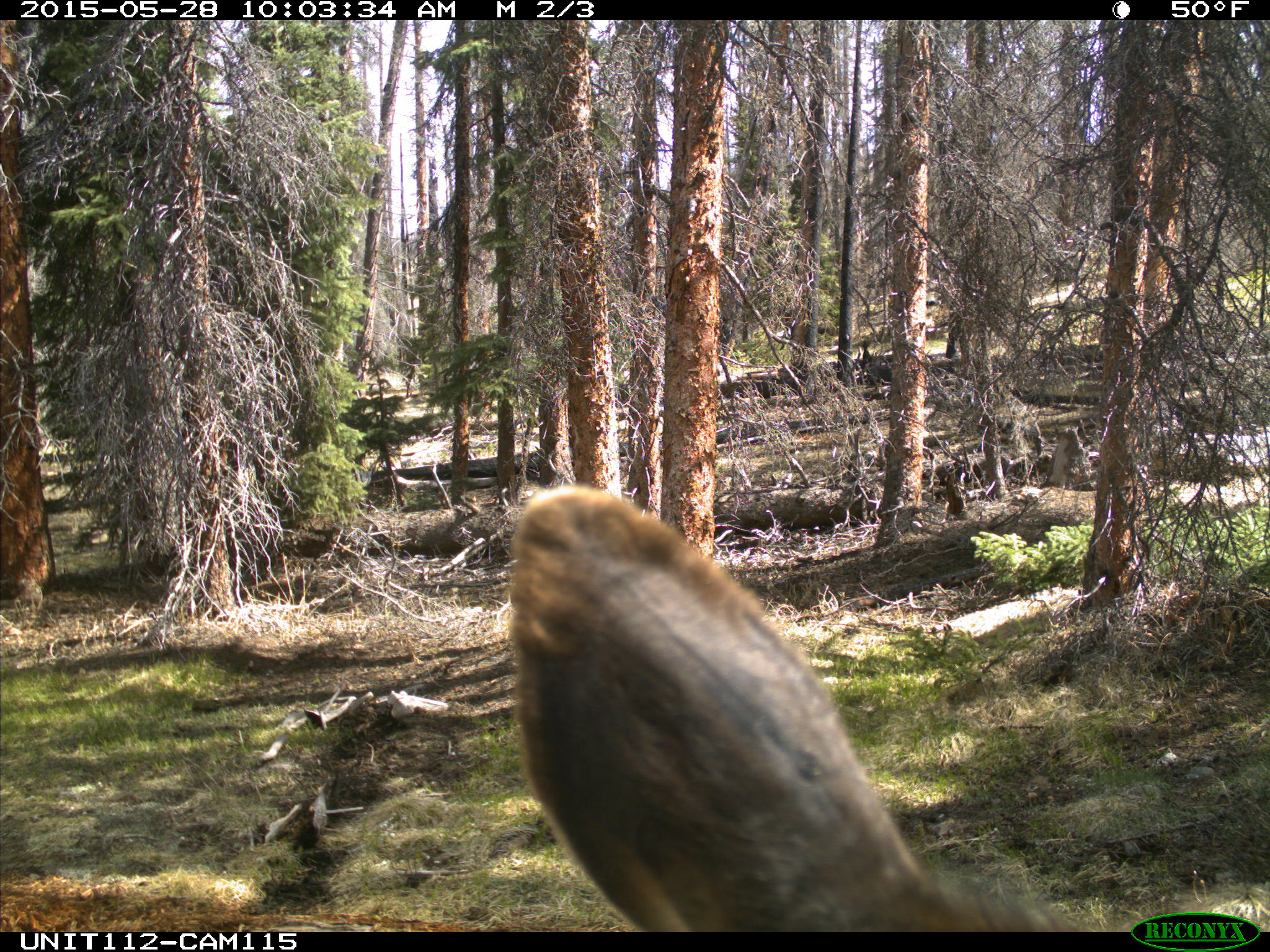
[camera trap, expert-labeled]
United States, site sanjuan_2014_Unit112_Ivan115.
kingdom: Animalia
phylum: Chordata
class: Mammalia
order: Artiodactyla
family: Cervidae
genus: Cervus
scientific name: Cervus elaphus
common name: red deer